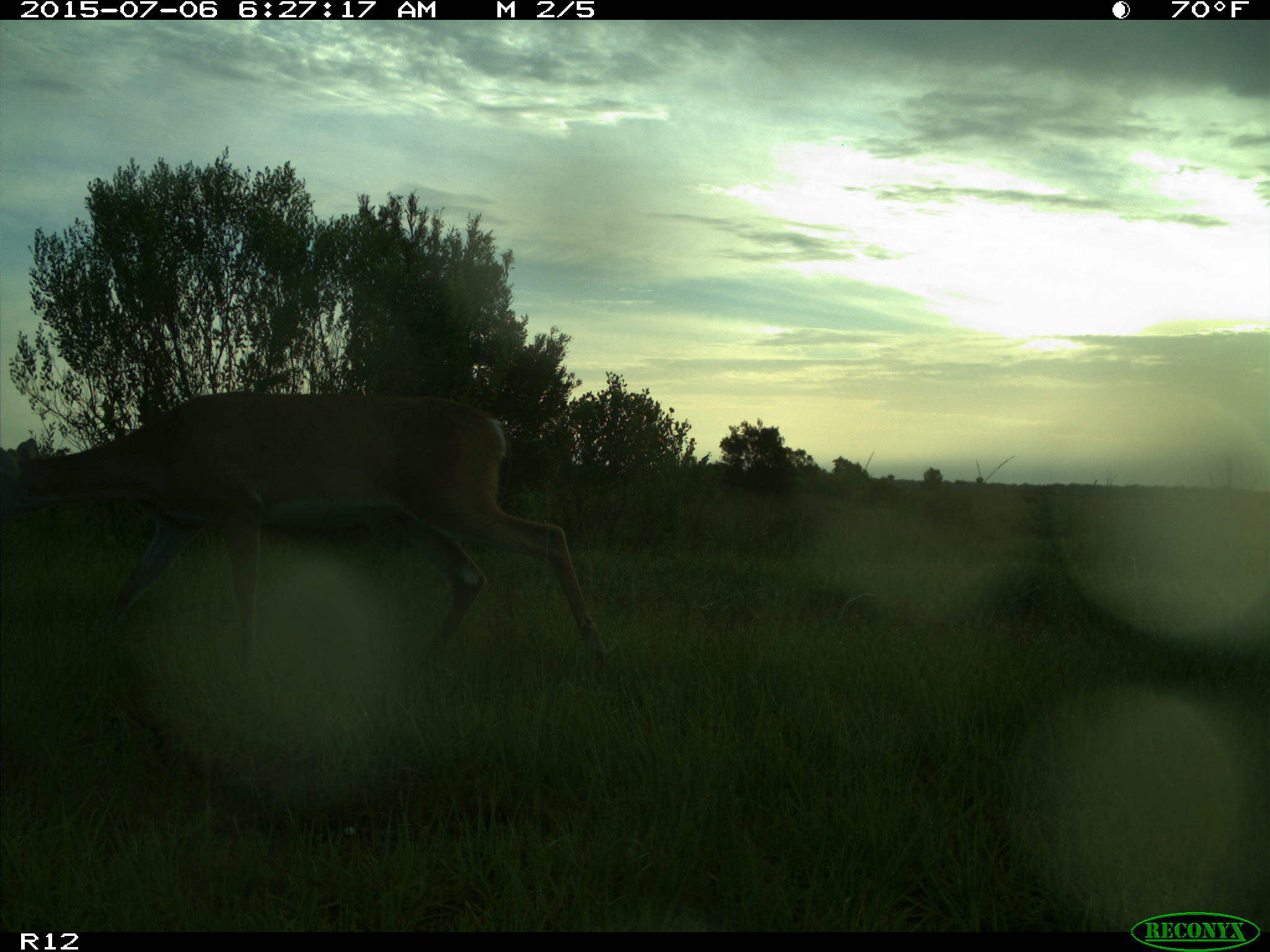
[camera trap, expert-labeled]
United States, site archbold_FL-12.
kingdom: Animalia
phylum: Chordata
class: Mammalia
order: Artiodactyla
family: Cervidae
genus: Odocoileus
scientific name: Odocoileus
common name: deer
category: unidentified deer